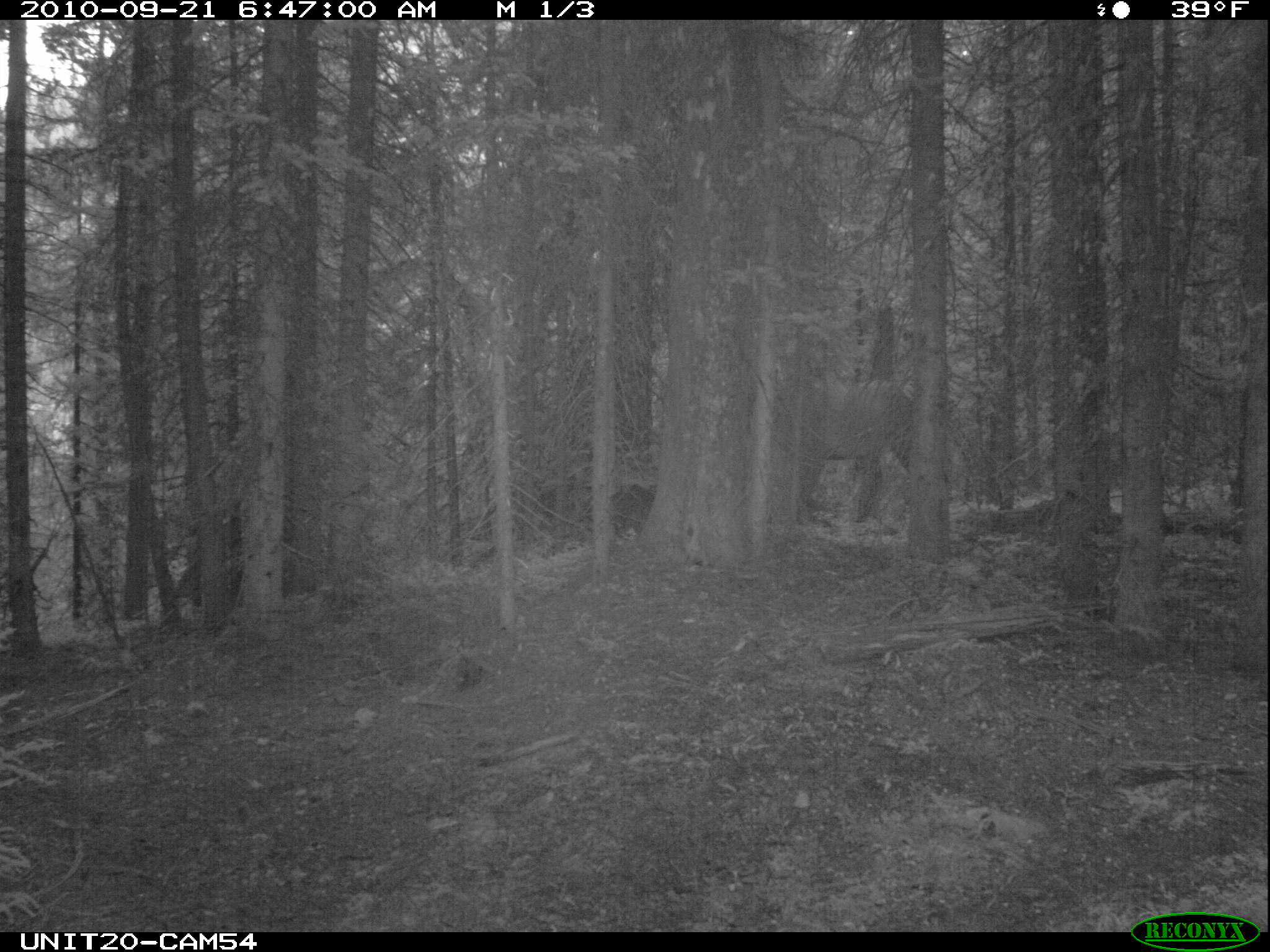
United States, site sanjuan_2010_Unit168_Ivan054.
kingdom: Animalia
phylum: Chordata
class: Mammalia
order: Artiodactyla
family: Cervidae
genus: Cervus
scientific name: Cervus elaphus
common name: red deer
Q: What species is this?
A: Cervus elaphus (red deer).